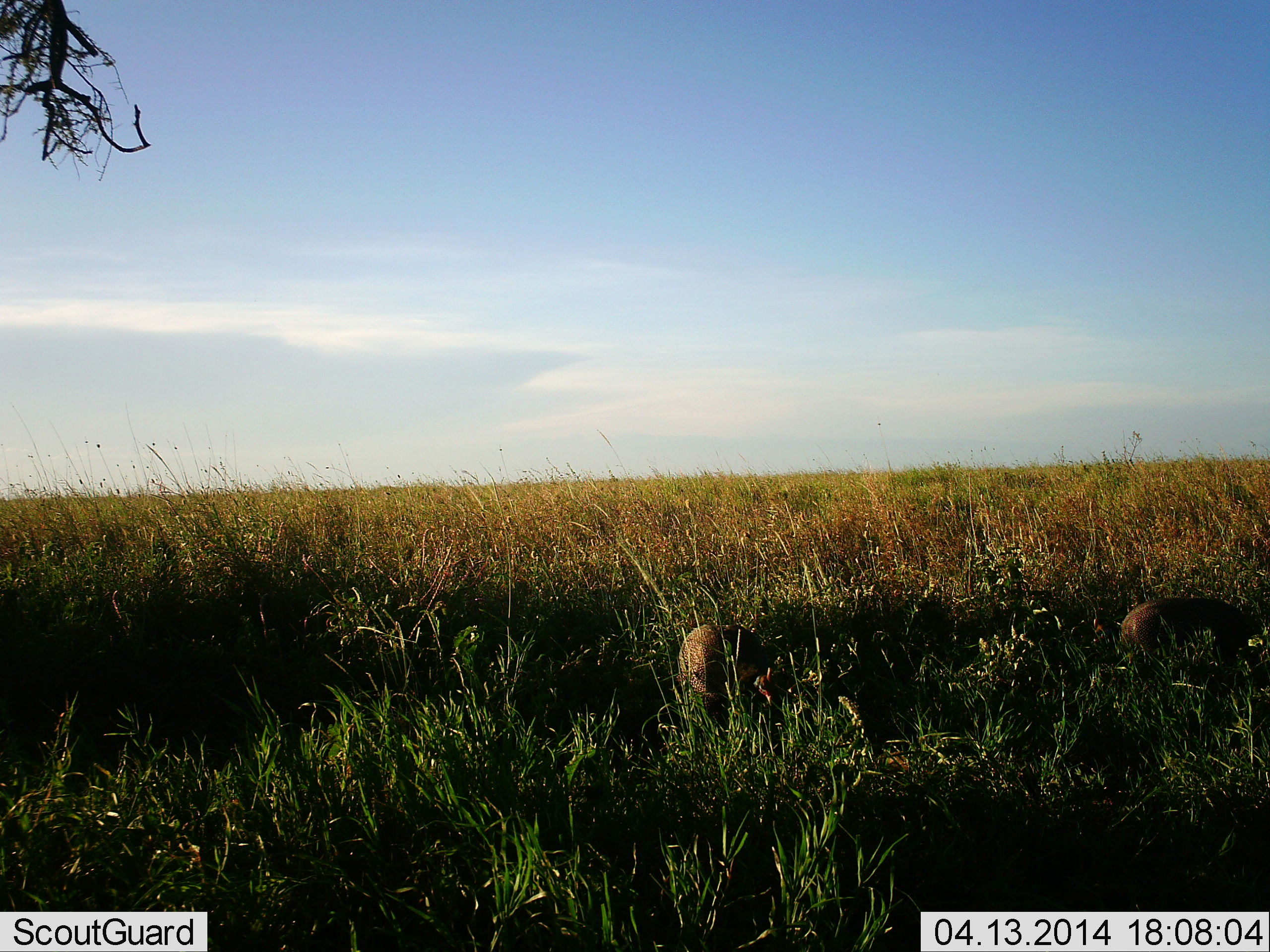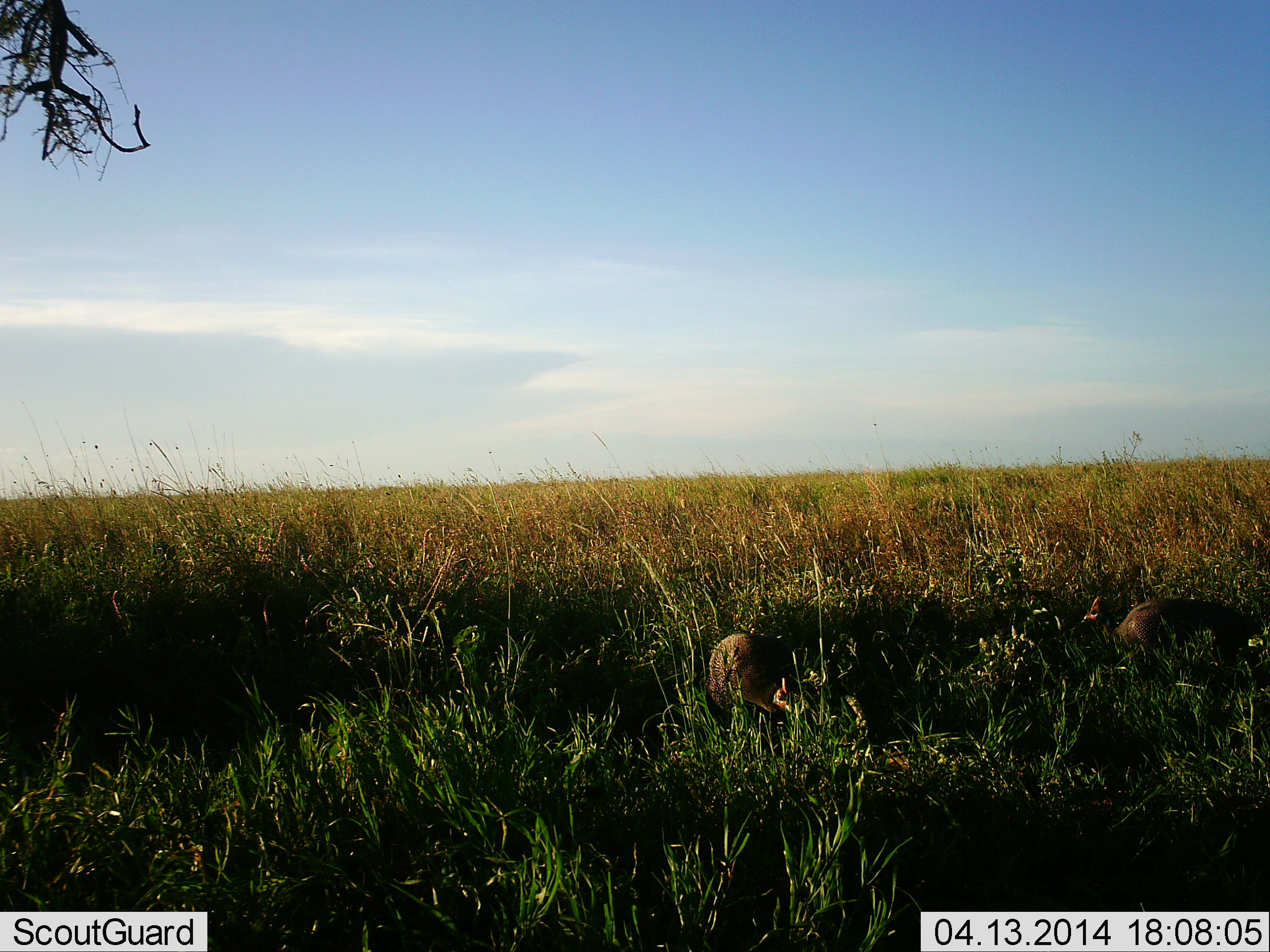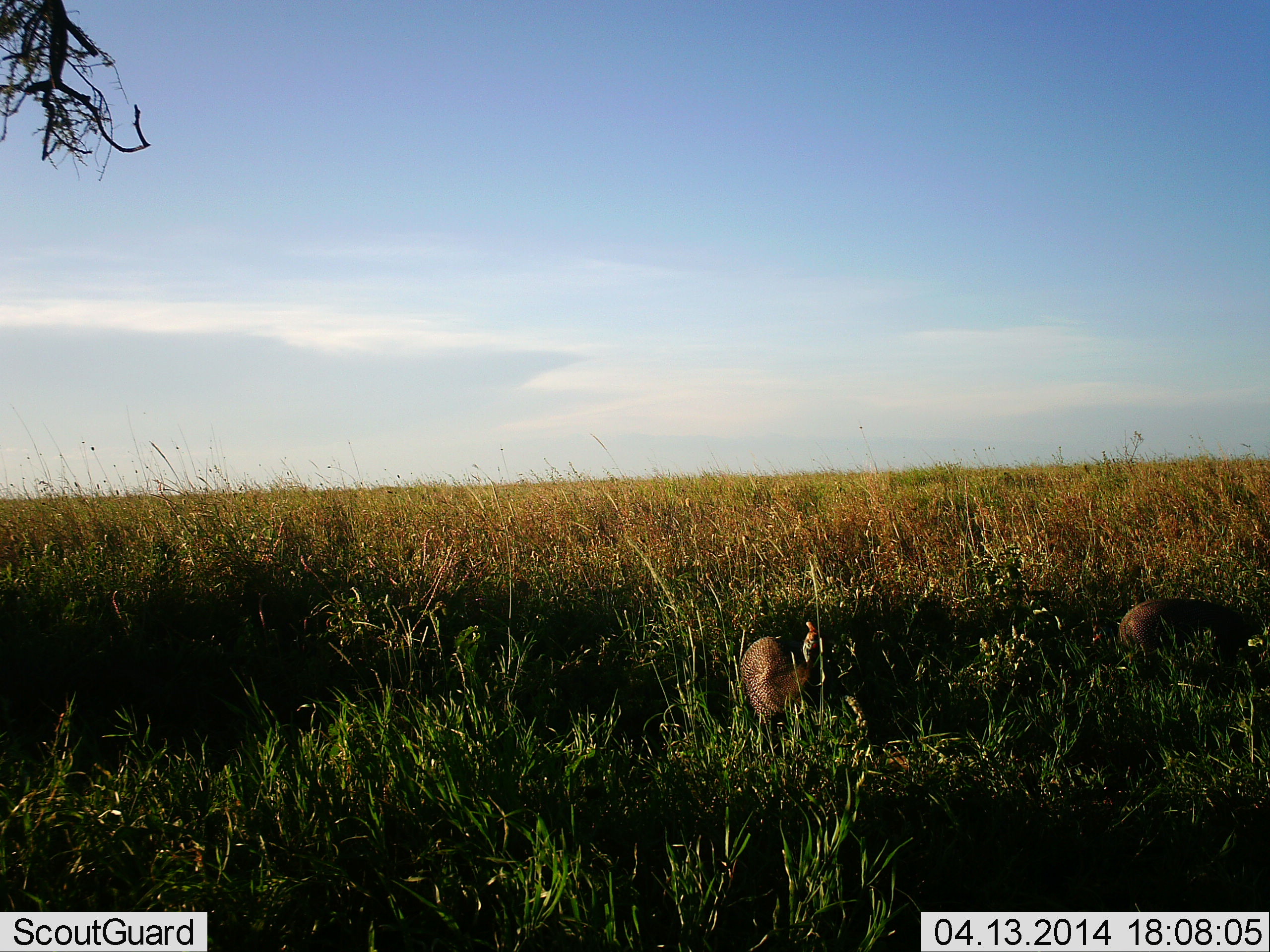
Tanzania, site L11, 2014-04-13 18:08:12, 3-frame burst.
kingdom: Animalia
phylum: Chordata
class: Aves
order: Galliformes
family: Numididae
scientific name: Numididae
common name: guinea fowl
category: guineafowl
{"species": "guineafowl (guinea fowl) (Numididae)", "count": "2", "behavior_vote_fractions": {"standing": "20%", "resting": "0%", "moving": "60%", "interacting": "0%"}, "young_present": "0%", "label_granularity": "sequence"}